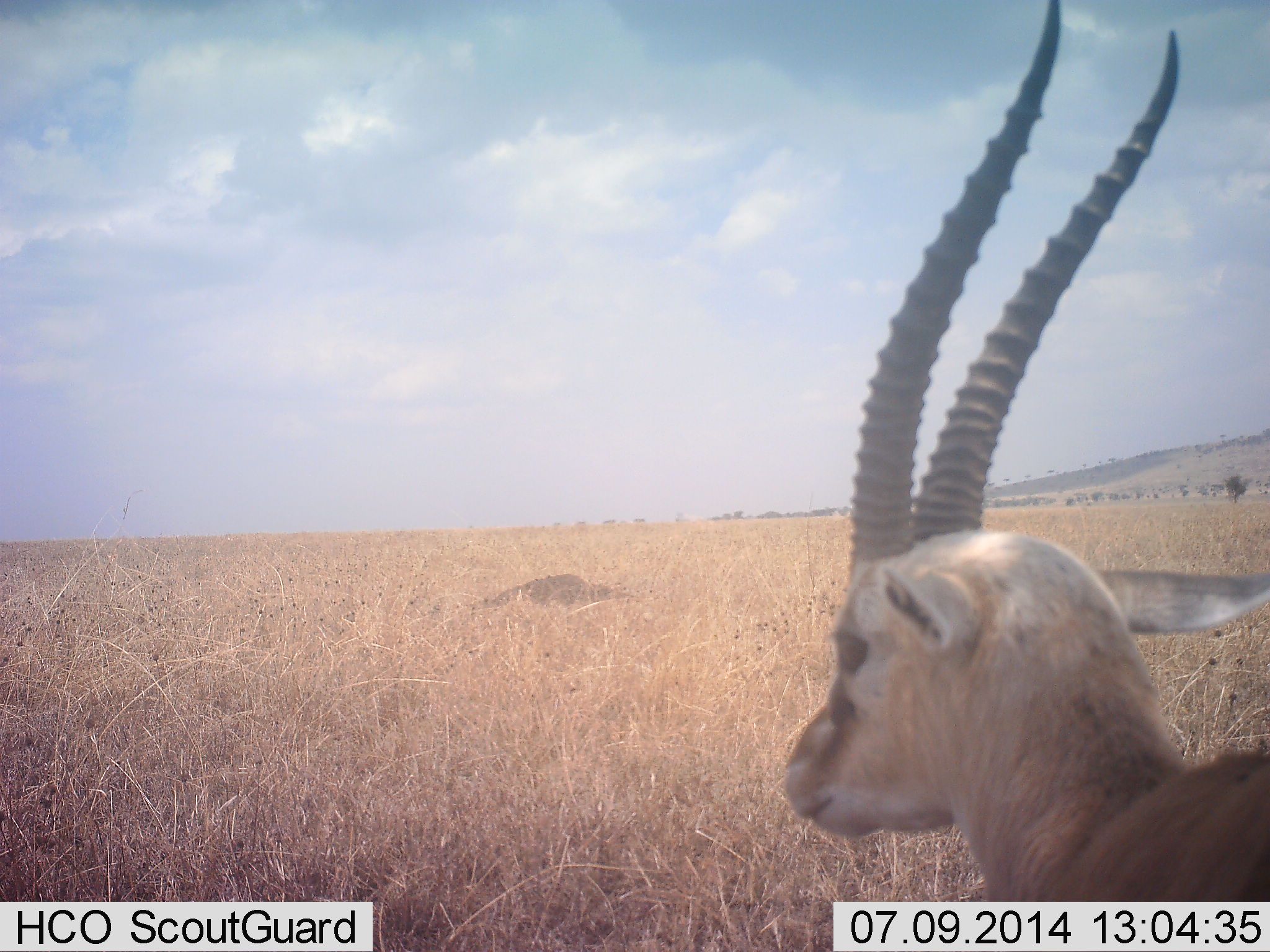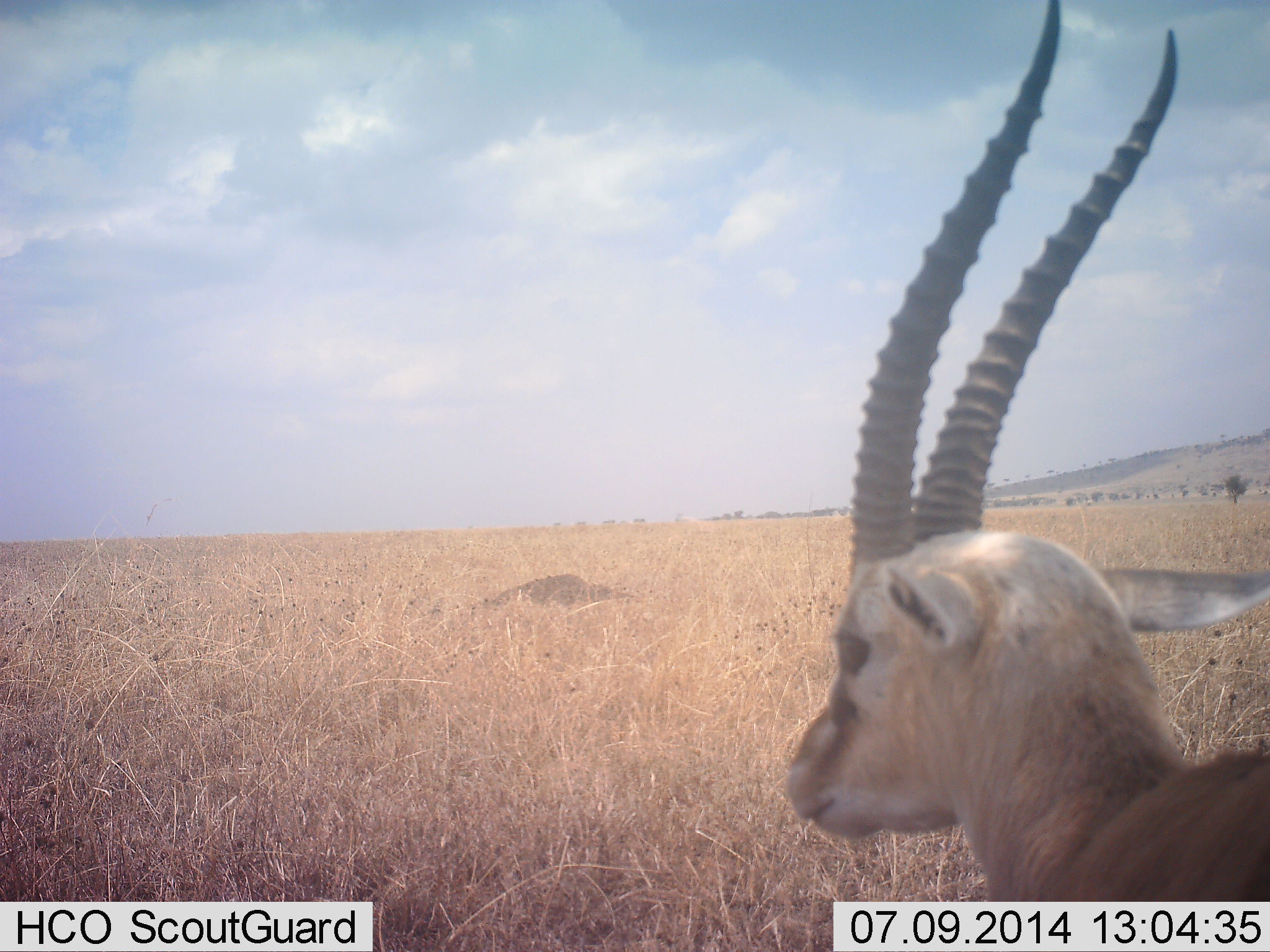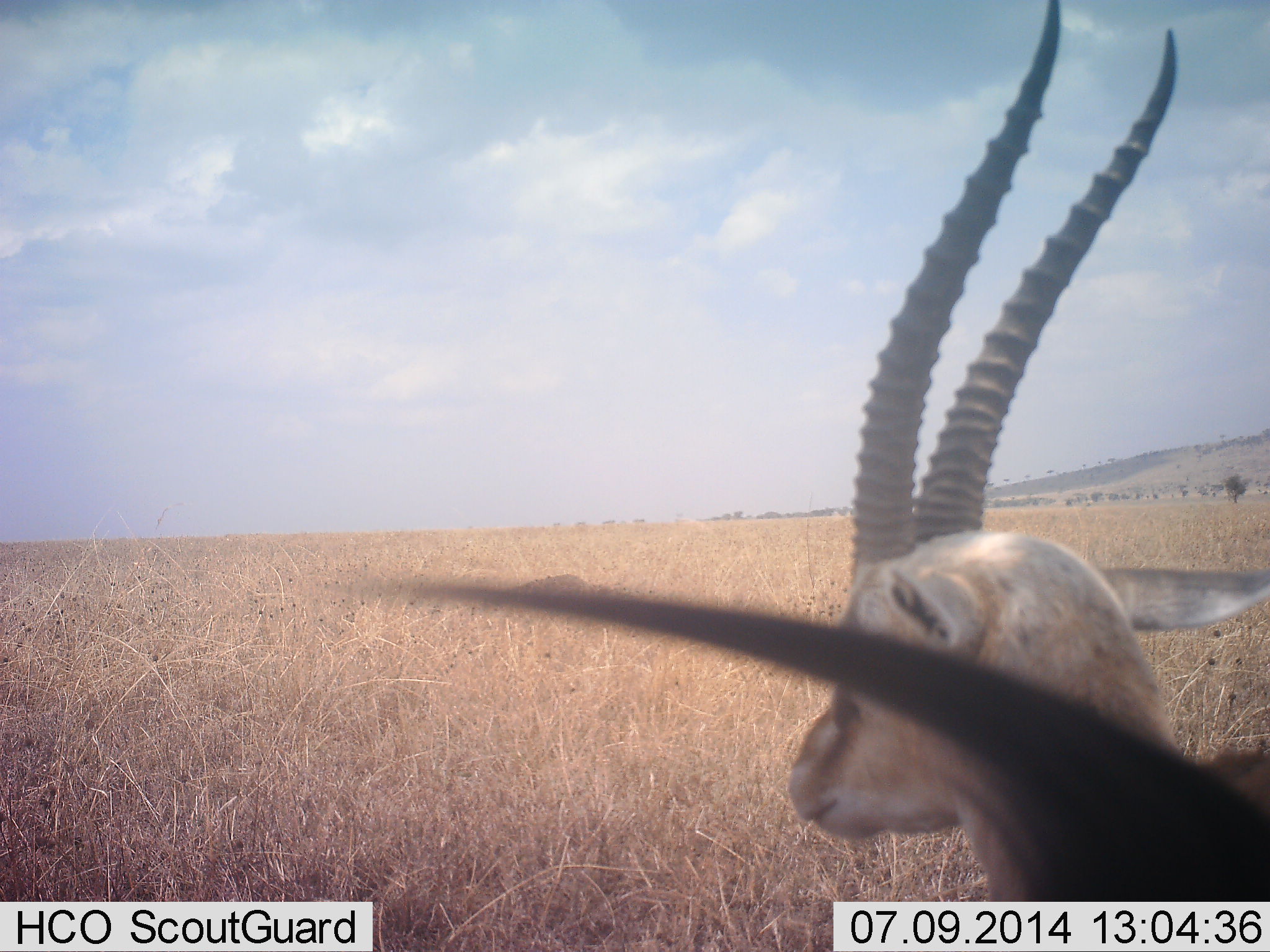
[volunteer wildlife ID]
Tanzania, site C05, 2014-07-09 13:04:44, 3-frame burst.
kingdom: Animalia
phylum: Chordata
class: Mammalia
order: Artiodactyla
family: Bovidae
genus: Eudorcas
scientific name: Eudorcas thomsonii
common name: thomson's gazelle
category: gazellethomsons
Gazellethomsons (thomson's gazelle) (Eudorcas thomsonii), count 1. Behavior (volunteer vote fractions): standing 100%, resting 0%, moving 0%, interacting 0%. Young present (vote fraction): 0%. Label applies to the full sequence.